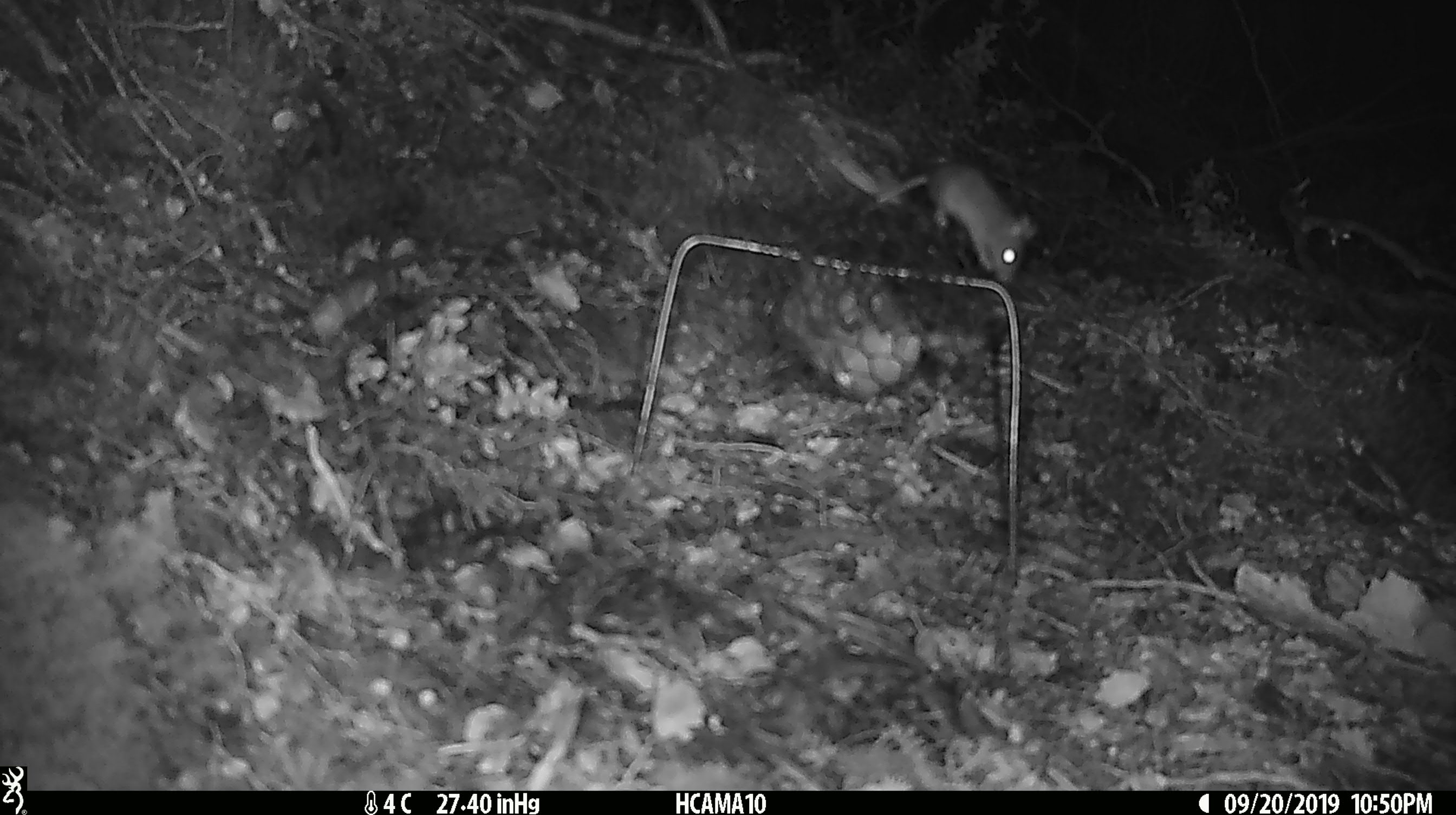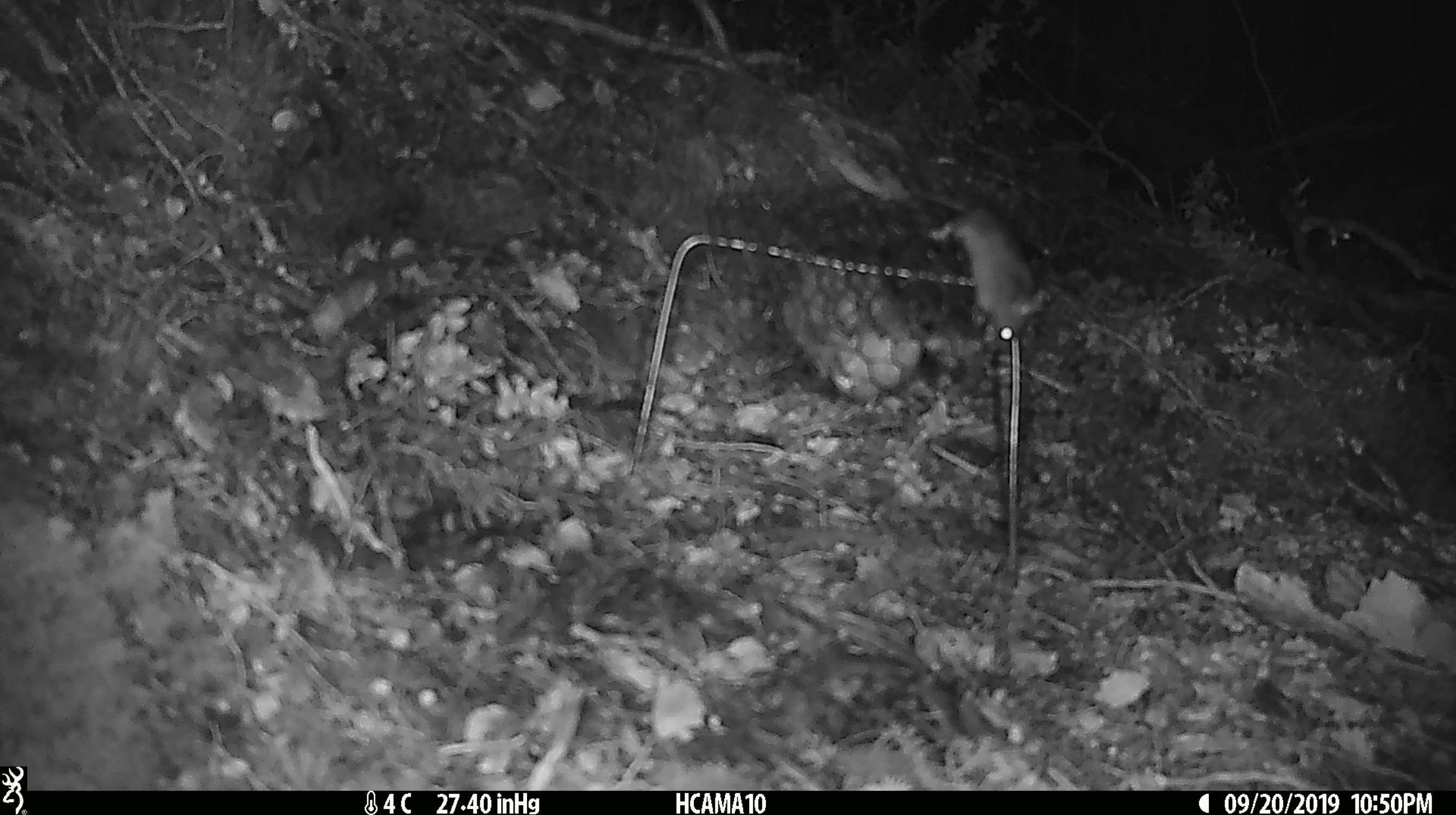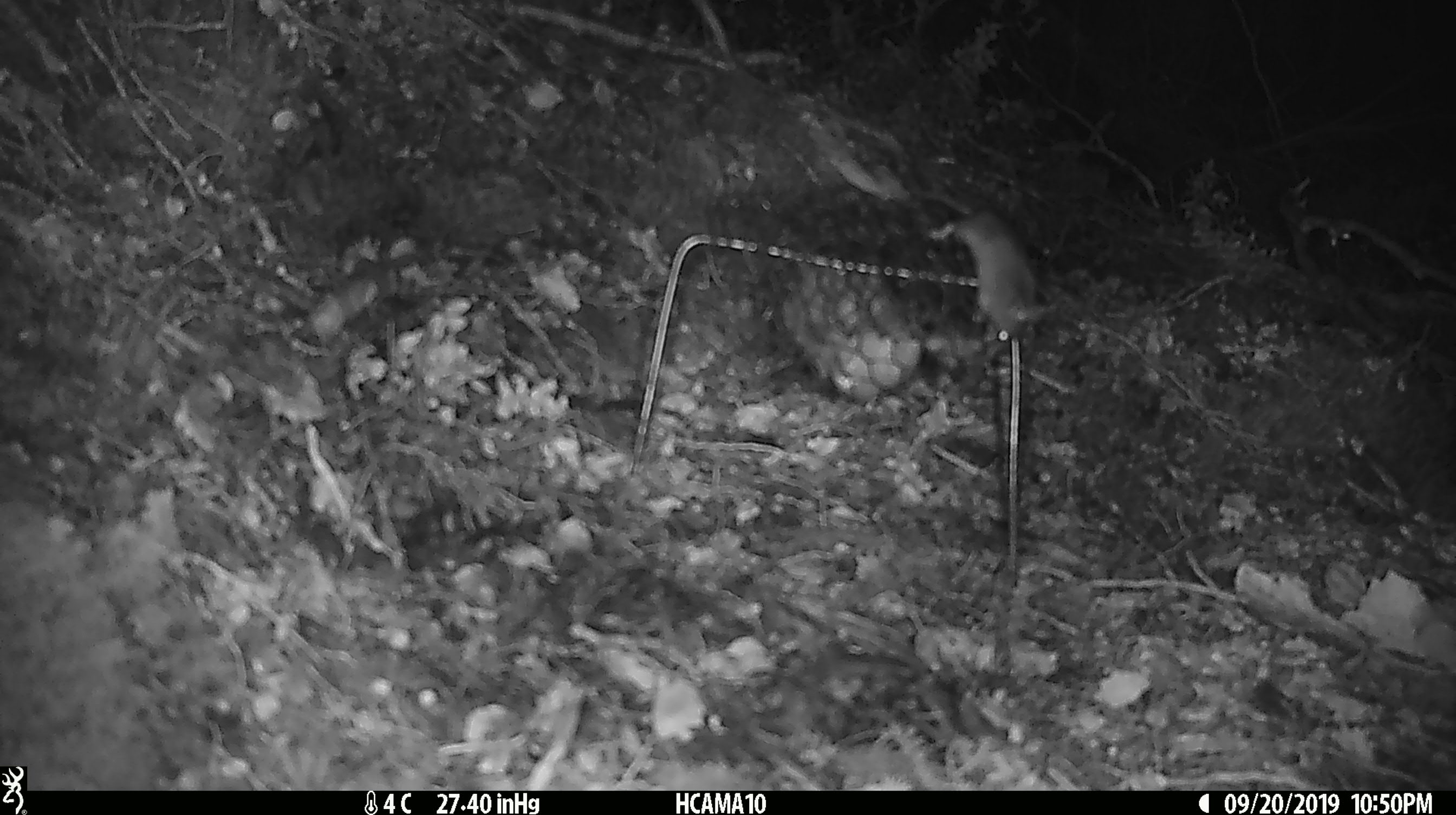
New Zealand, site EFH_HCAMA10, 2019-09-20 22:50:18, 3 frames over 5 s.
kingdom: Animalia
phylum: Chordata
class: Mammalia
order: Rodentia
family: Muridae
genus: Mus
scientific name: Mus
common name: mouse